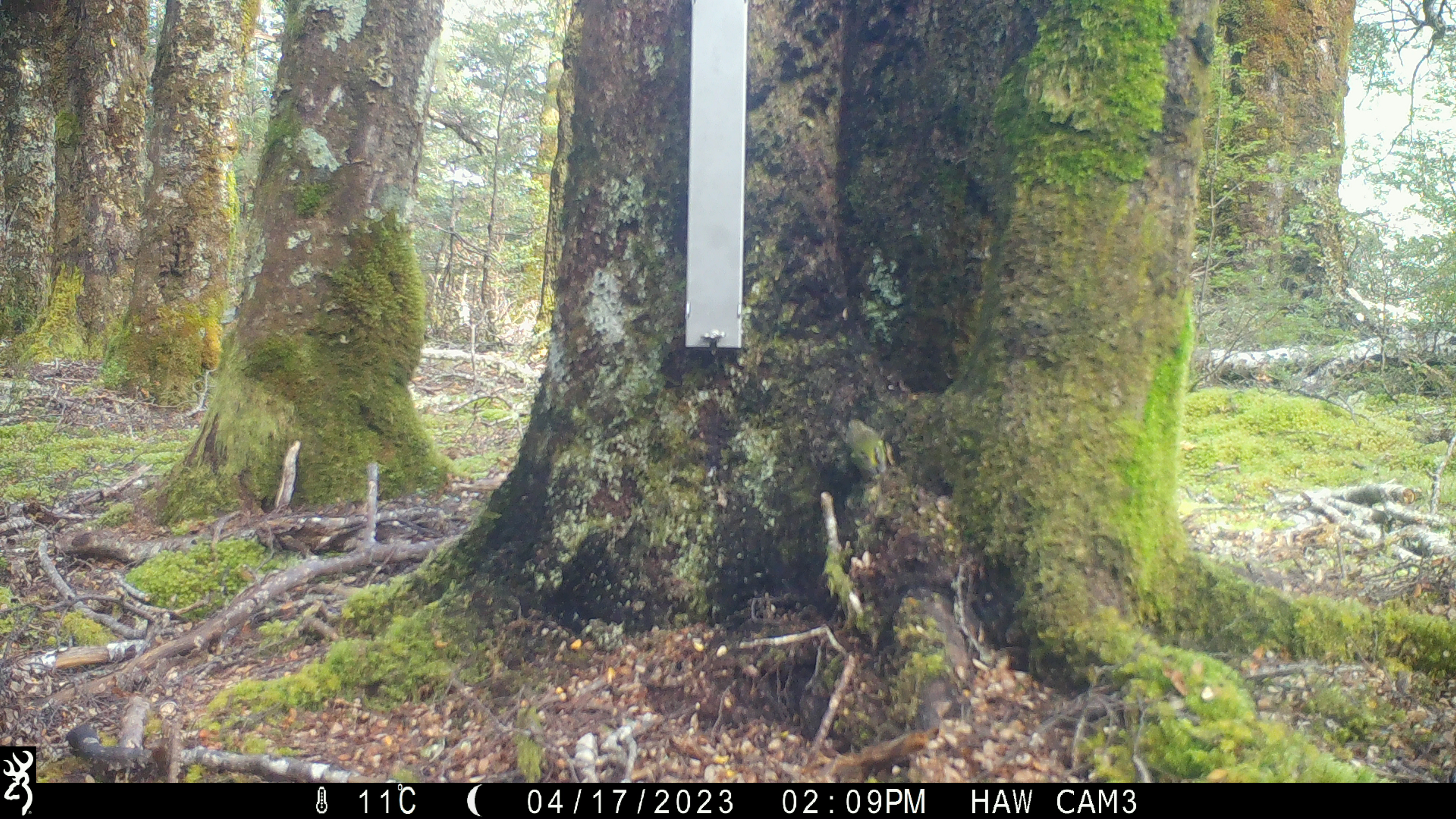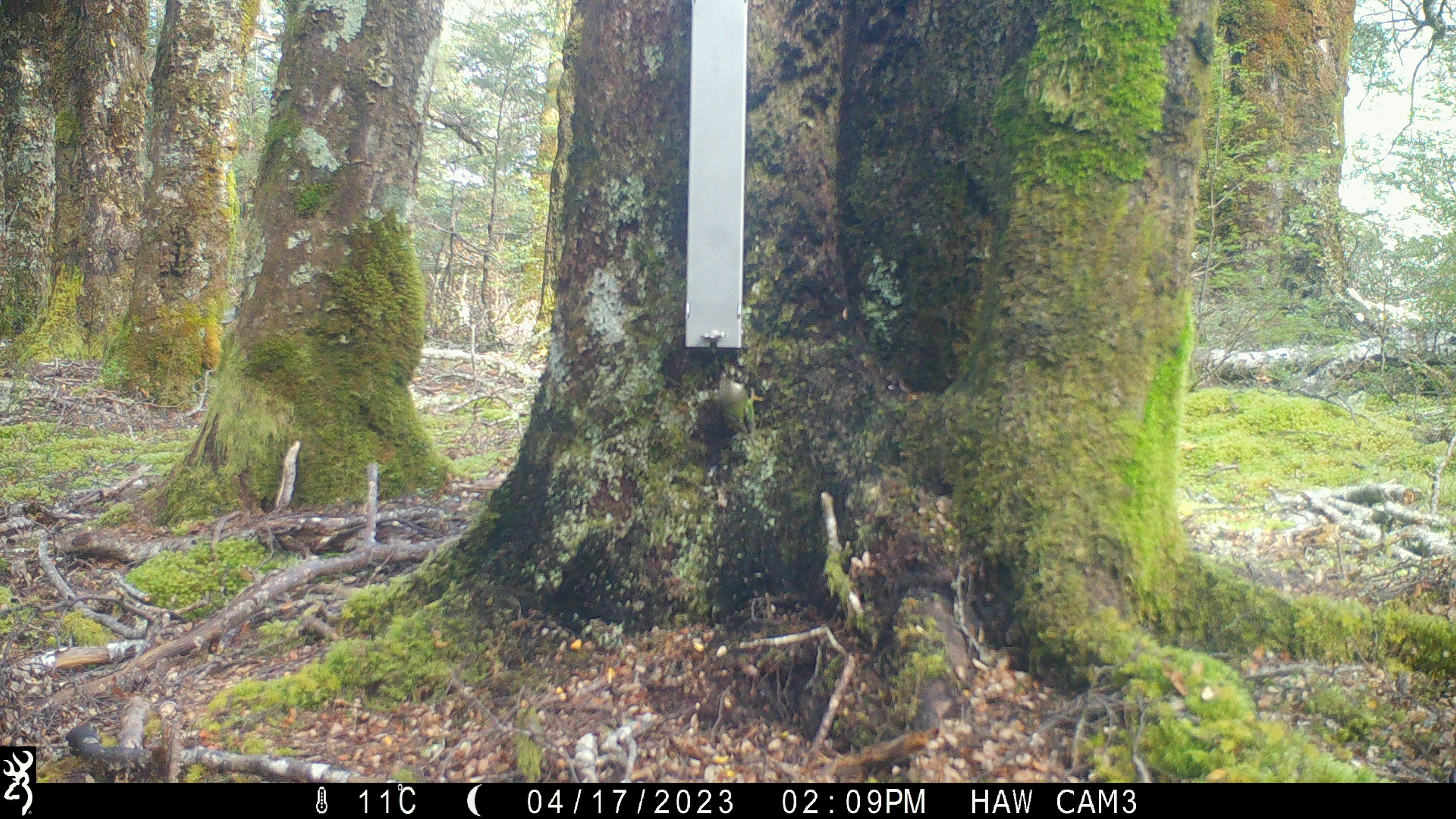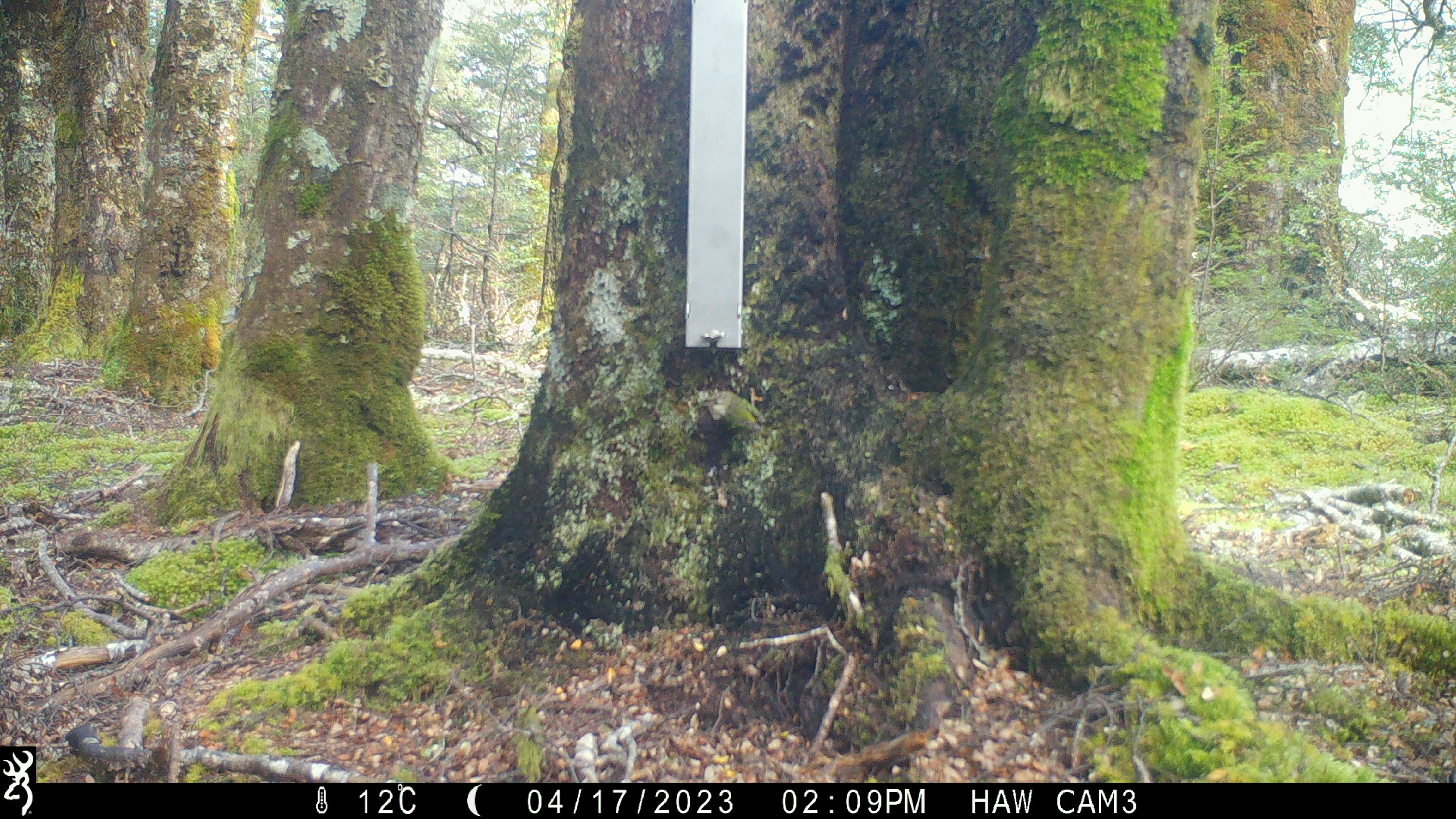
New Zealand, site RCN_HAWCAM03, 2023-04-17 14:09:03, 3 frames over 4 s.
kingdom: Animalia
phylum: Chordata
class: Aves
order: Passeriformes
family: Acanthisittidae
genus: Acanthisitta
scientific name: Acanthisitta chloris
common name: rifleman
Rifleman (Acanthisitta chloris).